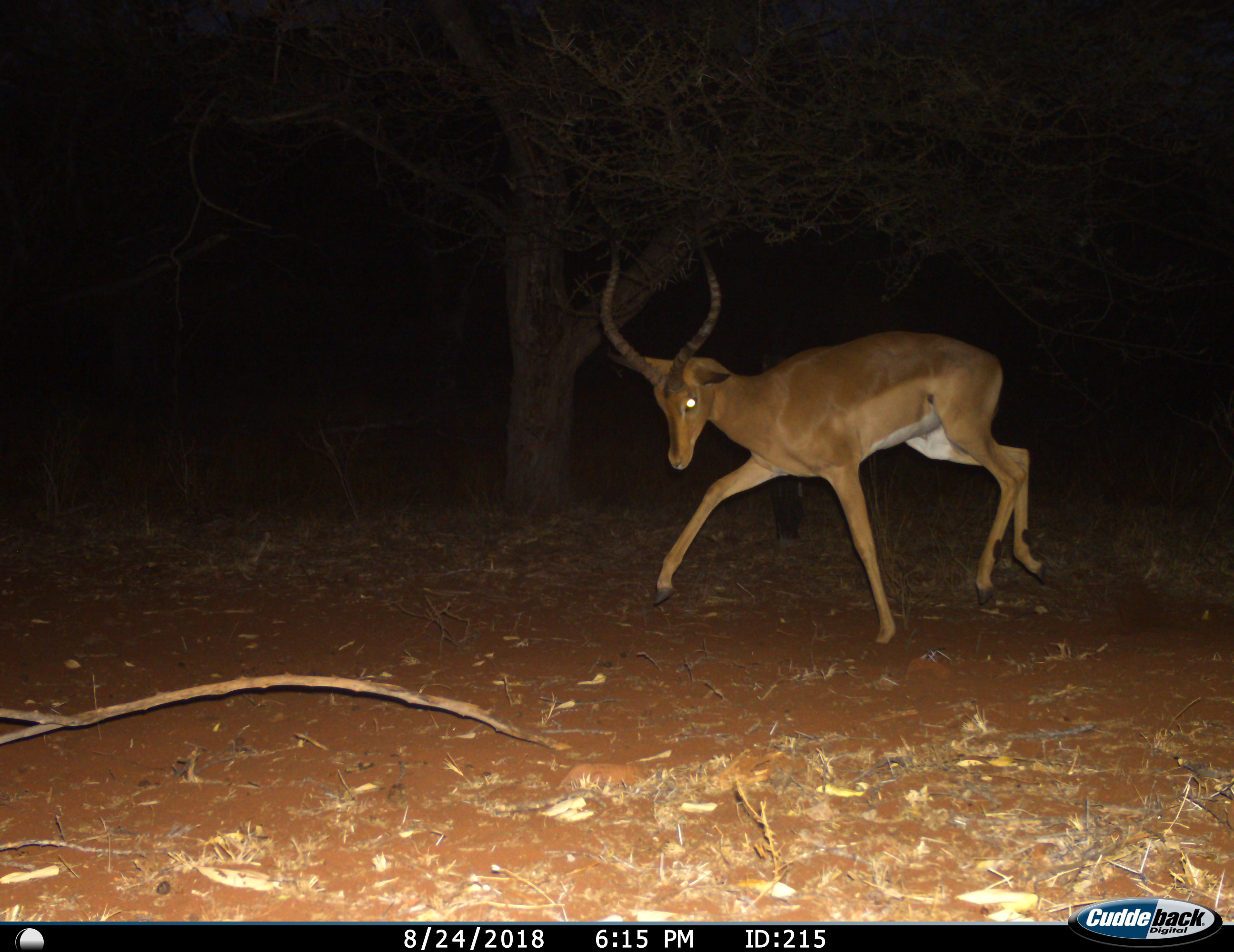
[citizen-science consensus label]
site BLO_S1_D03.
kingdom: Animalia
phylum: Chordata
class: Mammalia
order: Artiodactyla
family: Bovidae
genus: Aepyceros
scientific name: Aepyceros melampus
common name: impala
Impala (Aepyceros melampus), count 1. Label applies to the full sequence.